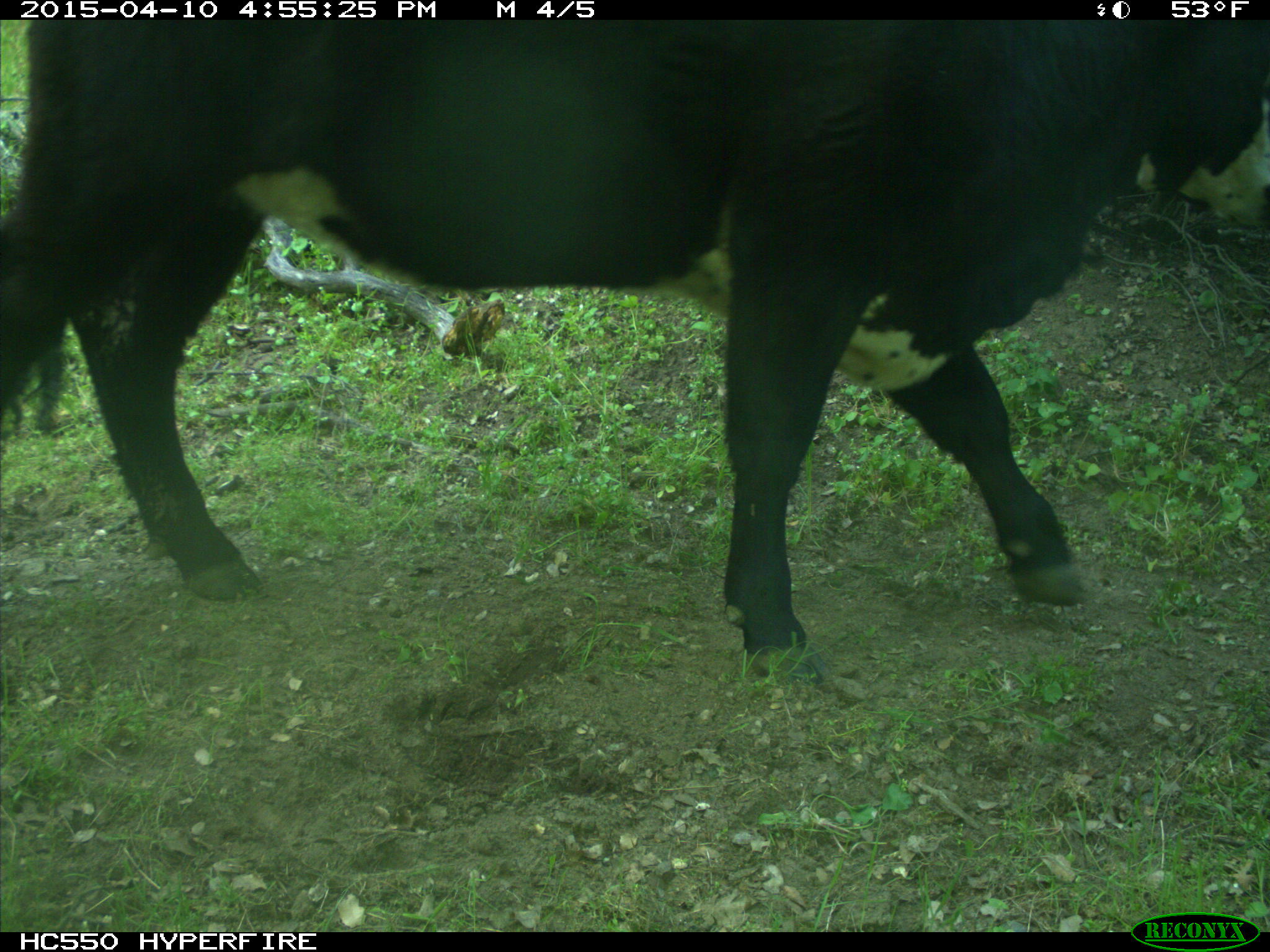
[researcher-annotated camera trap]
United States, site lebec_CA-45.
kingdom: Animalia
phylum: Chordata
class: Mammalia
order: Artiodactyla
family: Bovidae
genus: Bos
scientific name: Bos taurus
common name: domestic cow